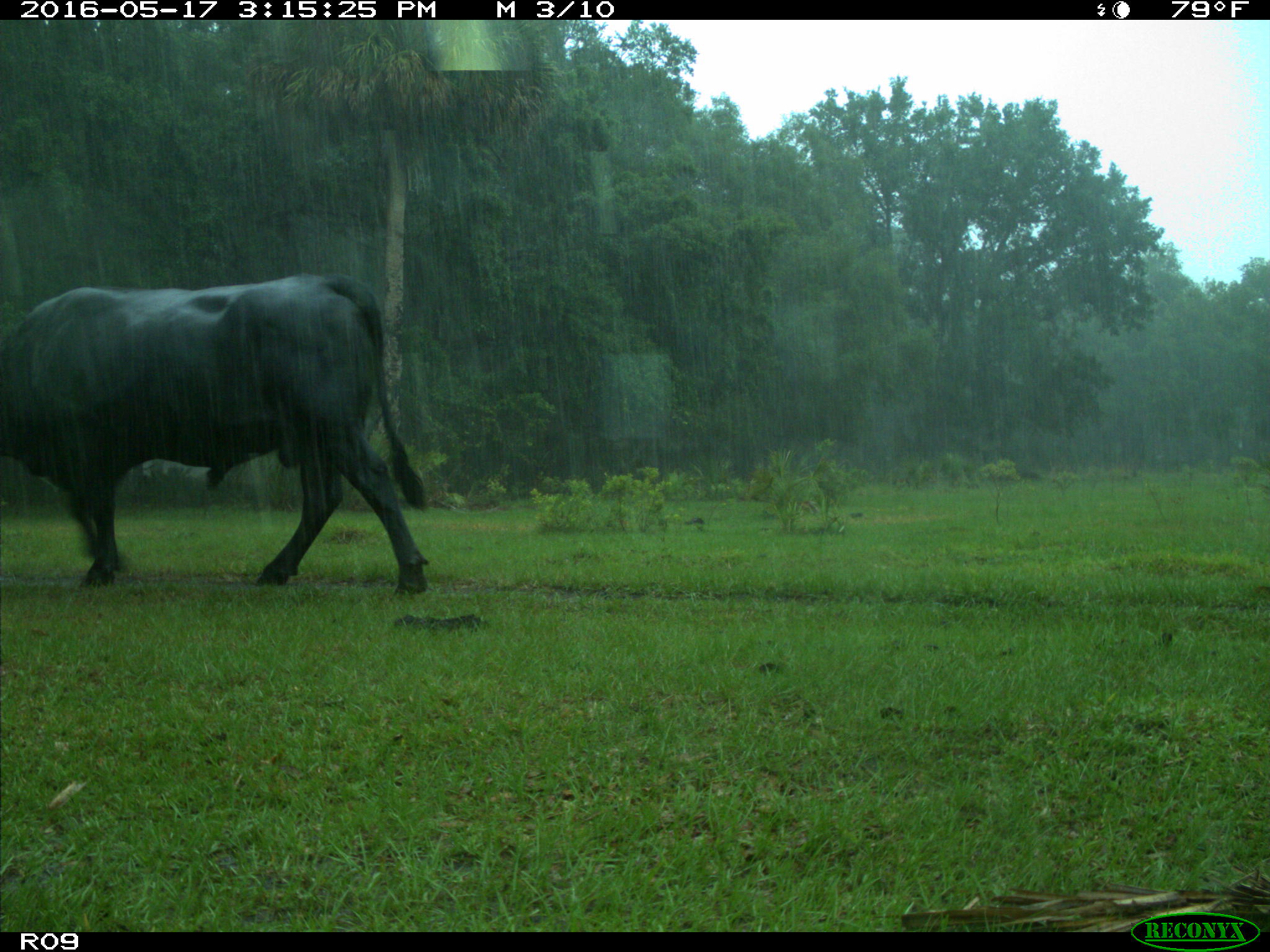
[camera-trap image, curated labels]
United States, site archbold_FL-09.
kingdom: Animalia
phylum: Chordata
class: Mammalia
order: Artiodactyla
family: Bovidae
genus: Bos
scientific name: Bos taurus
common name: domestic cow